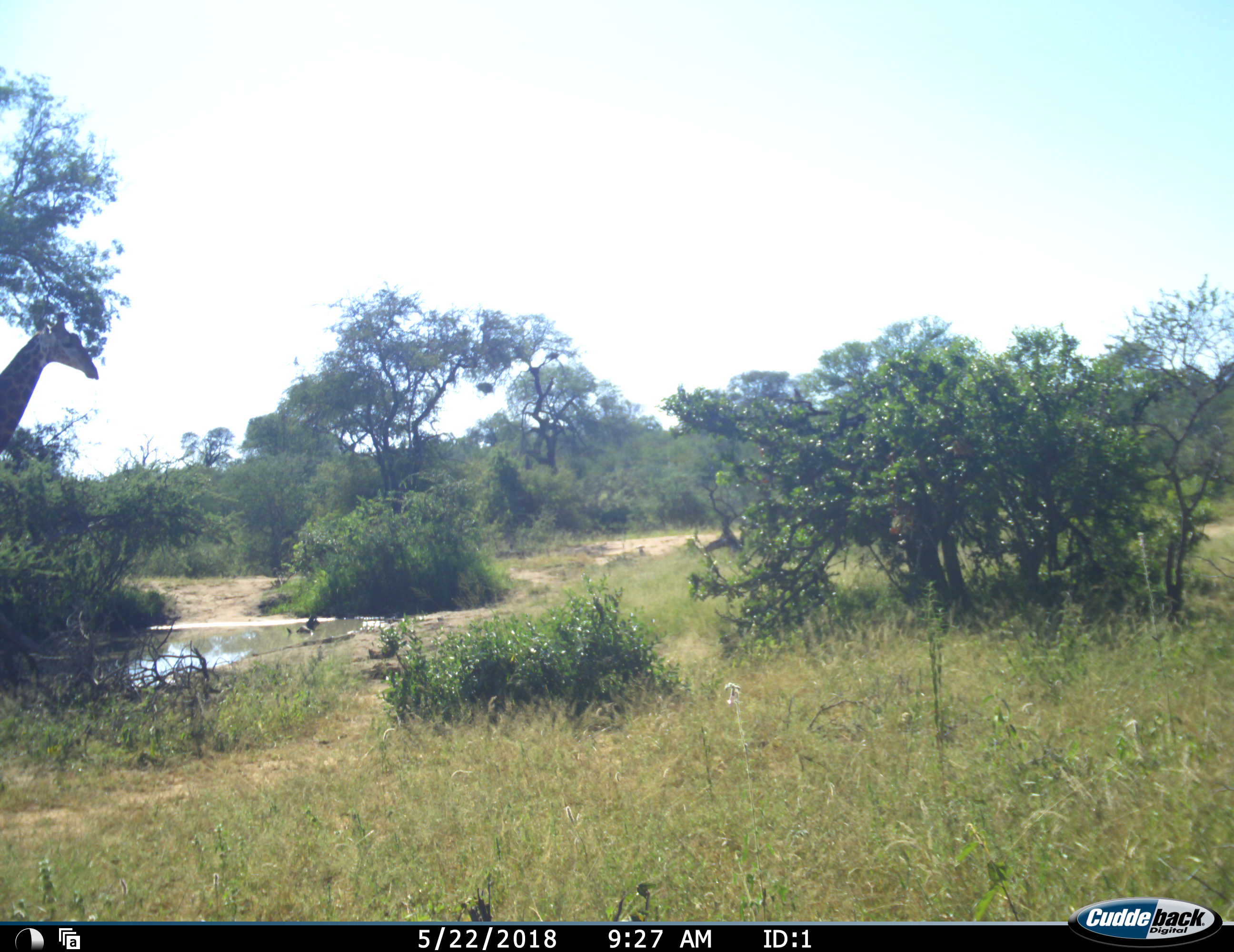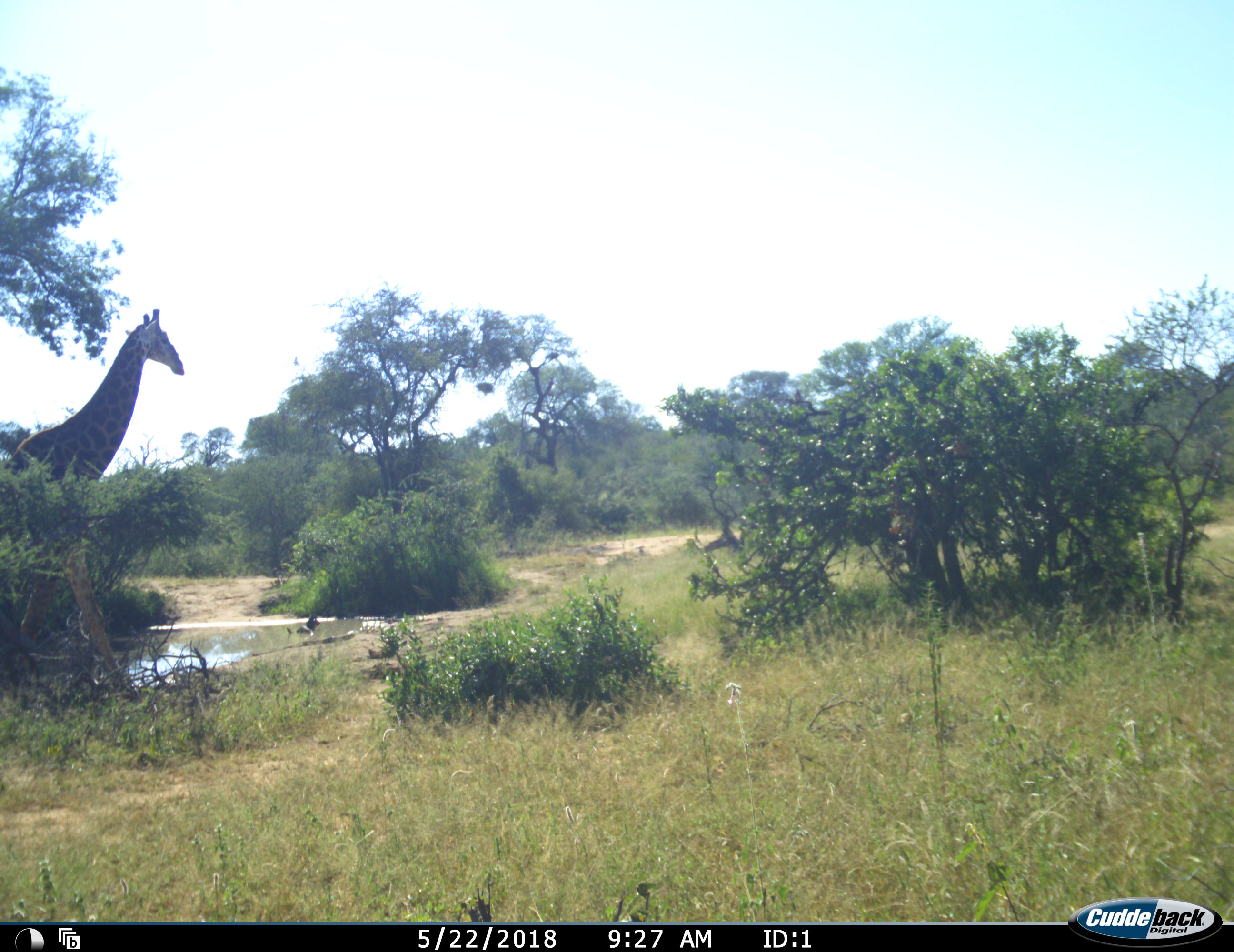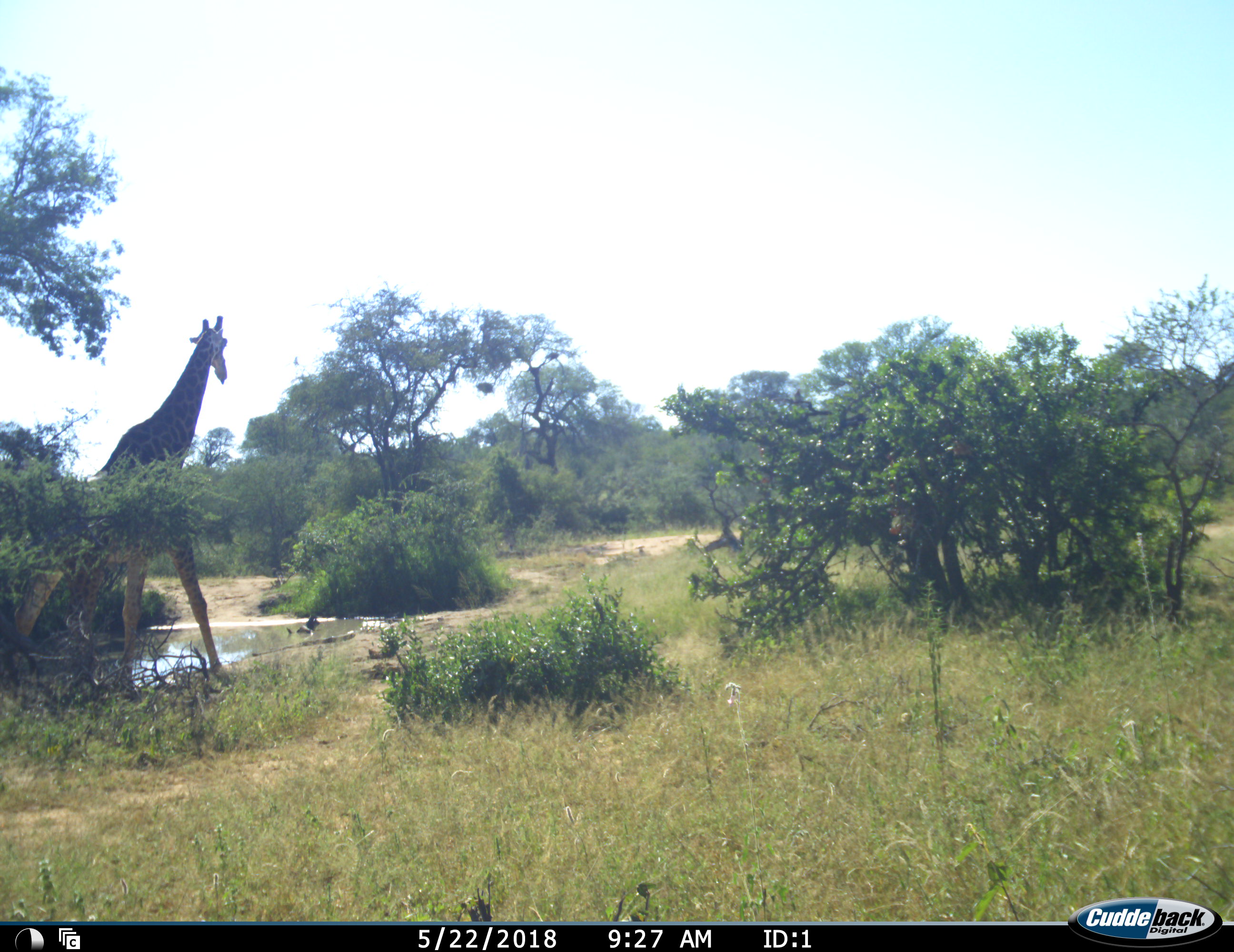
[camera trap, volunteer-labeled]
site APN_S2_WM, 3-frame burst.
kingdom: Animalia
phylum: Chordata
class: Mammalia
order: Artiodactyla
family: Giraffidae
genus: Giraffa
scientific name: Giraffa camelopardalis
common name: giraffe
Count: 1.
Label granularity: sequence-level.